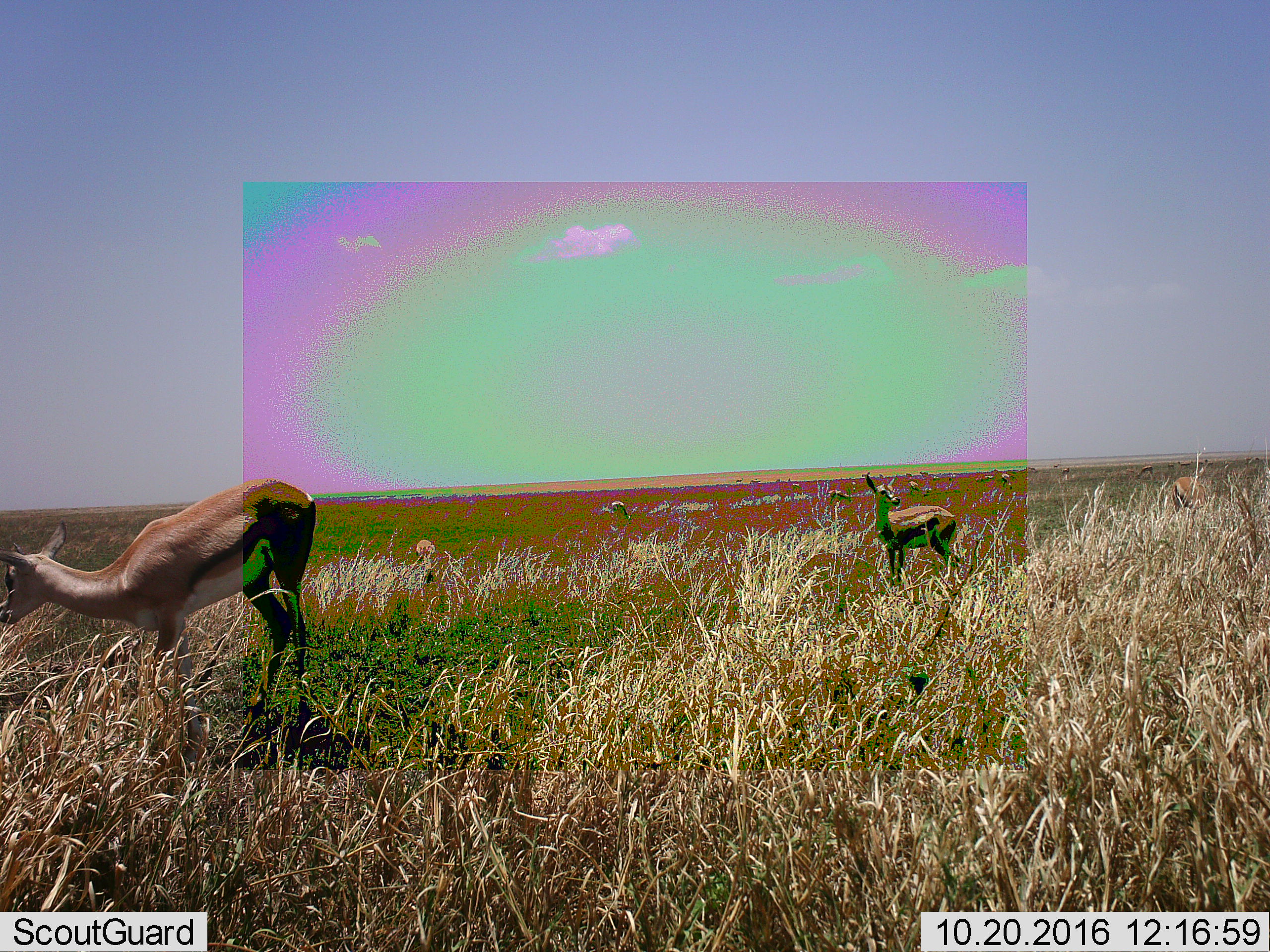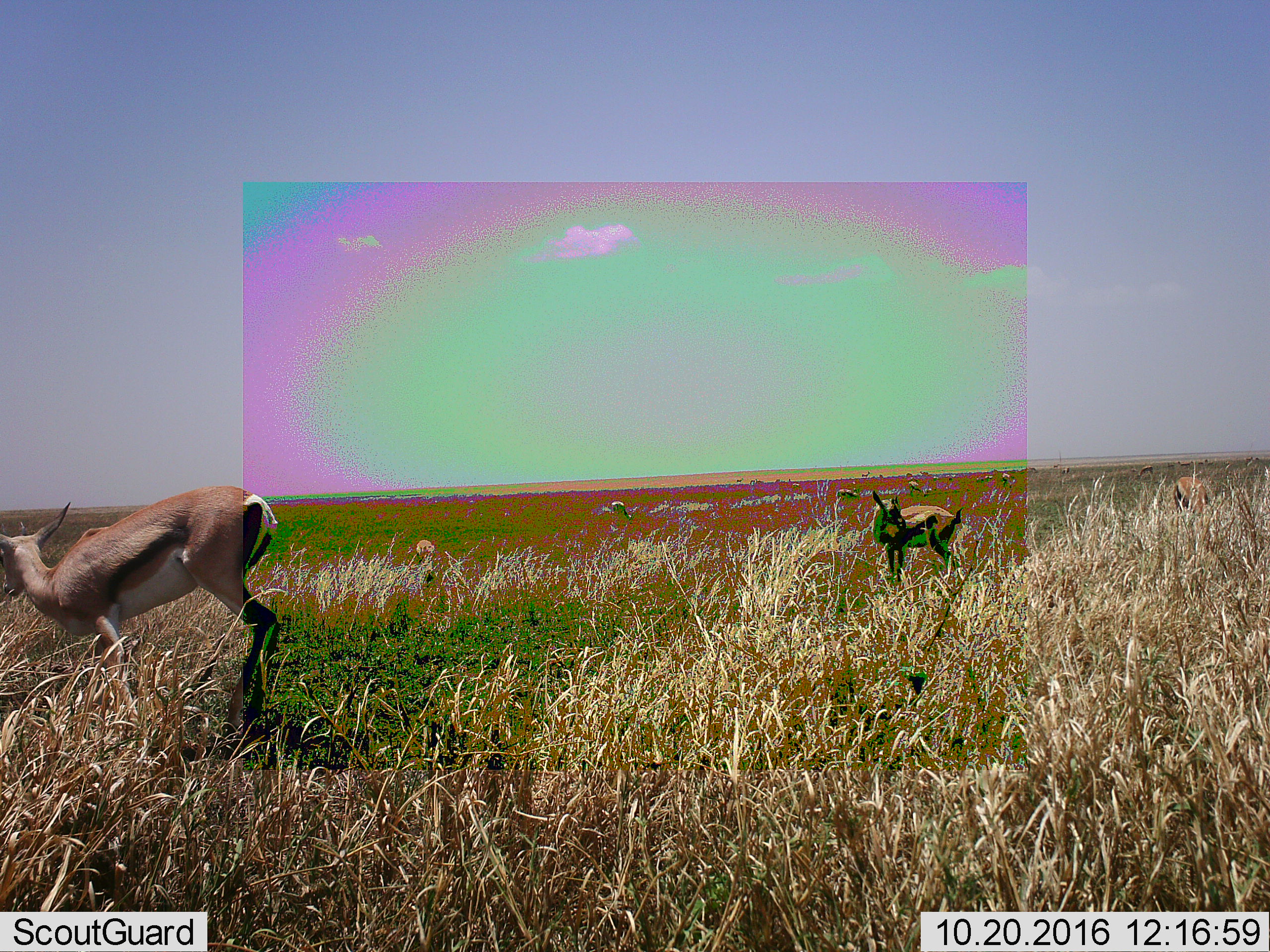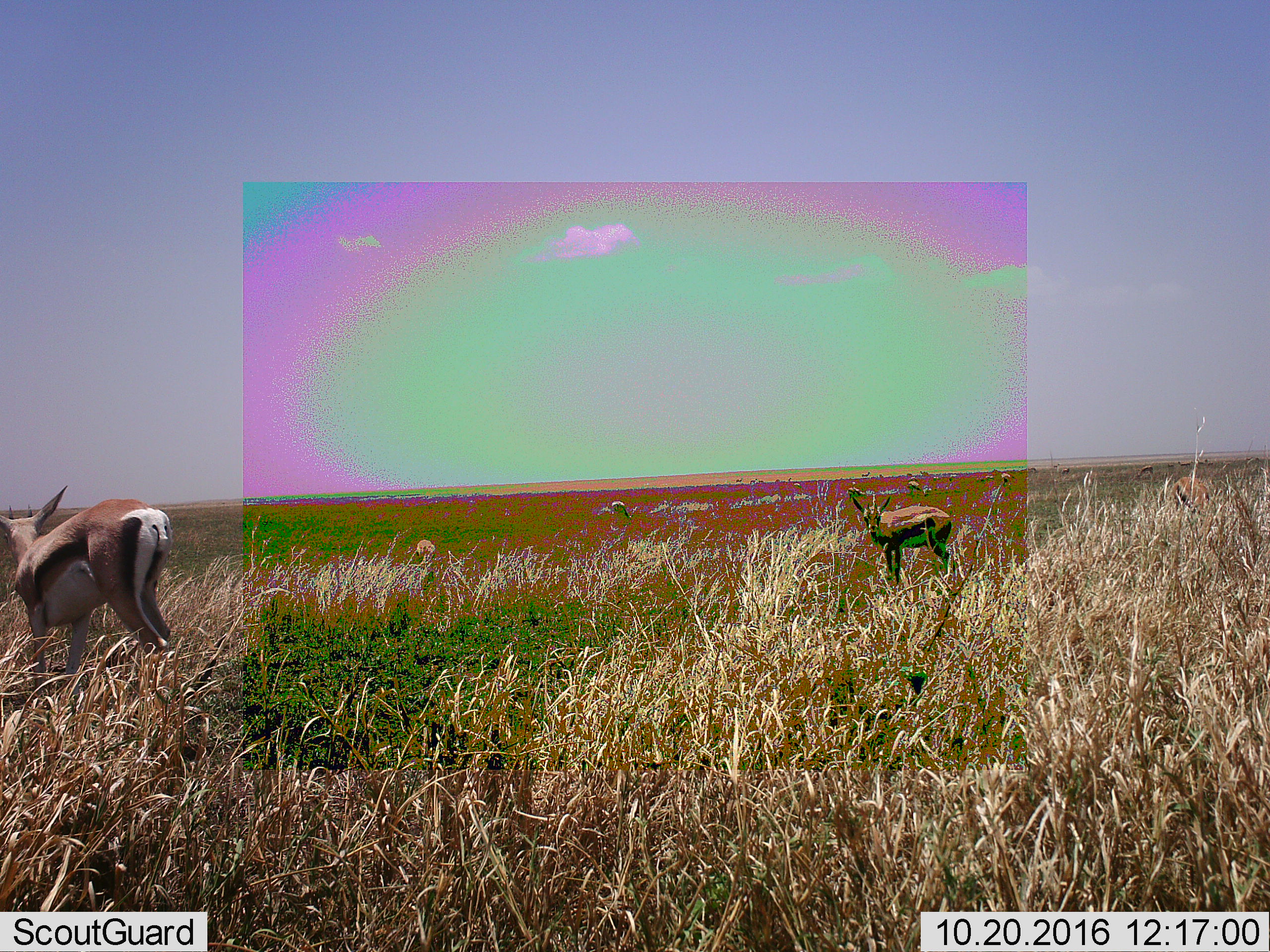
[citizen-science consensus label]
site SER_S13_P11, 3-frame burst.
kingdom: Animalia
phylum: Chordata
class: Mammalia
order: Artiodactyla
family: Bovidae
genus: Eudorcas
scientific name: Eudorcas thomsonii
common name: thomson's gazelle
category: gazellethomsons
Gazellethomsons (thomson's gazelle) (Eudorcas thomsonii), count 11-50. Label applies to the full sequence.